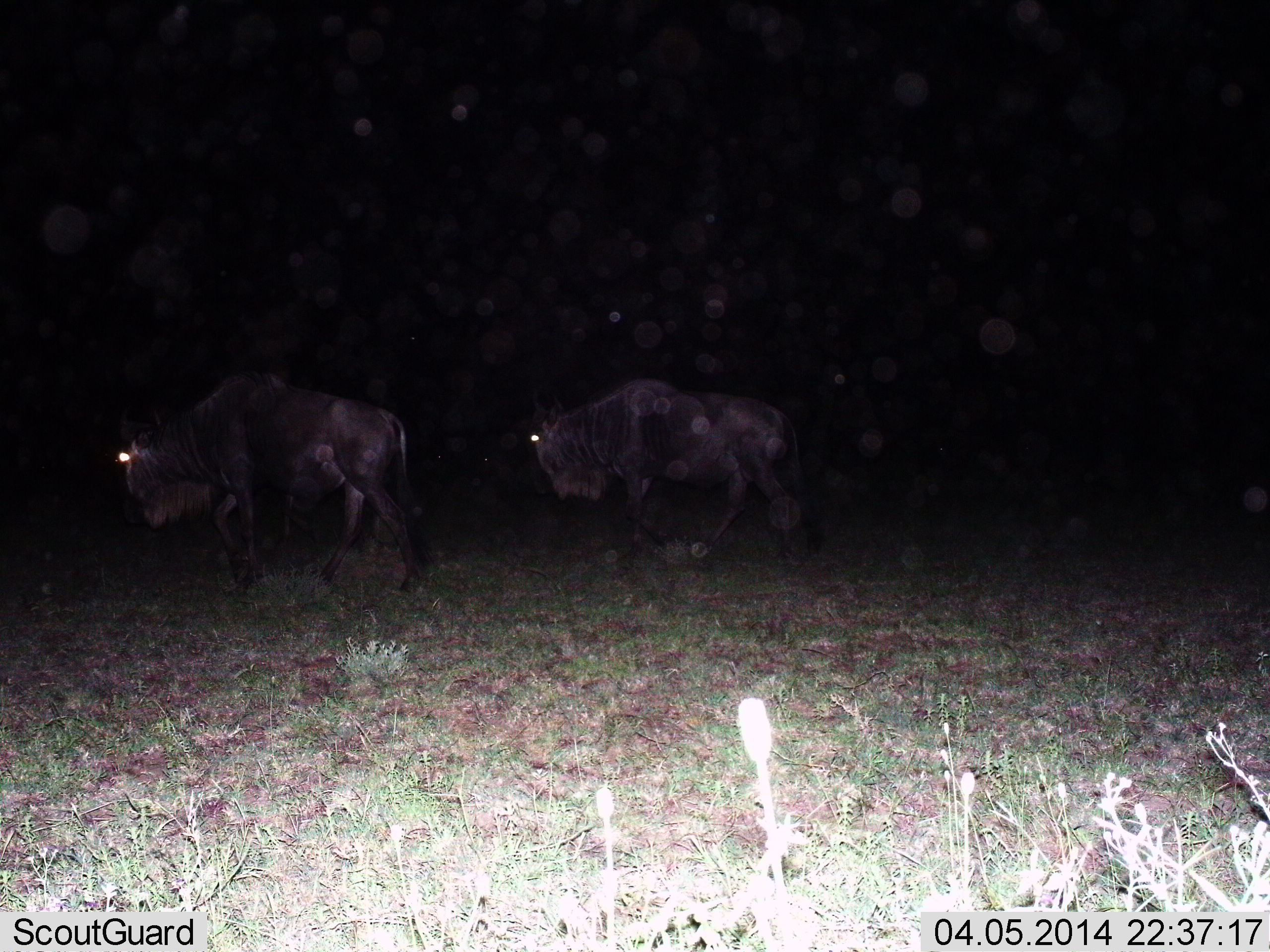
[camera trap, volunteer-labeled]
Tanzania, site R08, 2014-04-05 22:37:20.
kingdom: Animalia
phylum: Chordata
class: Mammalia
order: Artiodactyla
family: Bovidae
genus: Connochaetes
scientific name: Connochaetes taurinus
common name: blue wildebeest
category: wildebeest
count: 2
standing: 0%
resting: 0%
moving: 100%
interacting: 0%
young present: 0%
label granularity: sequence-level